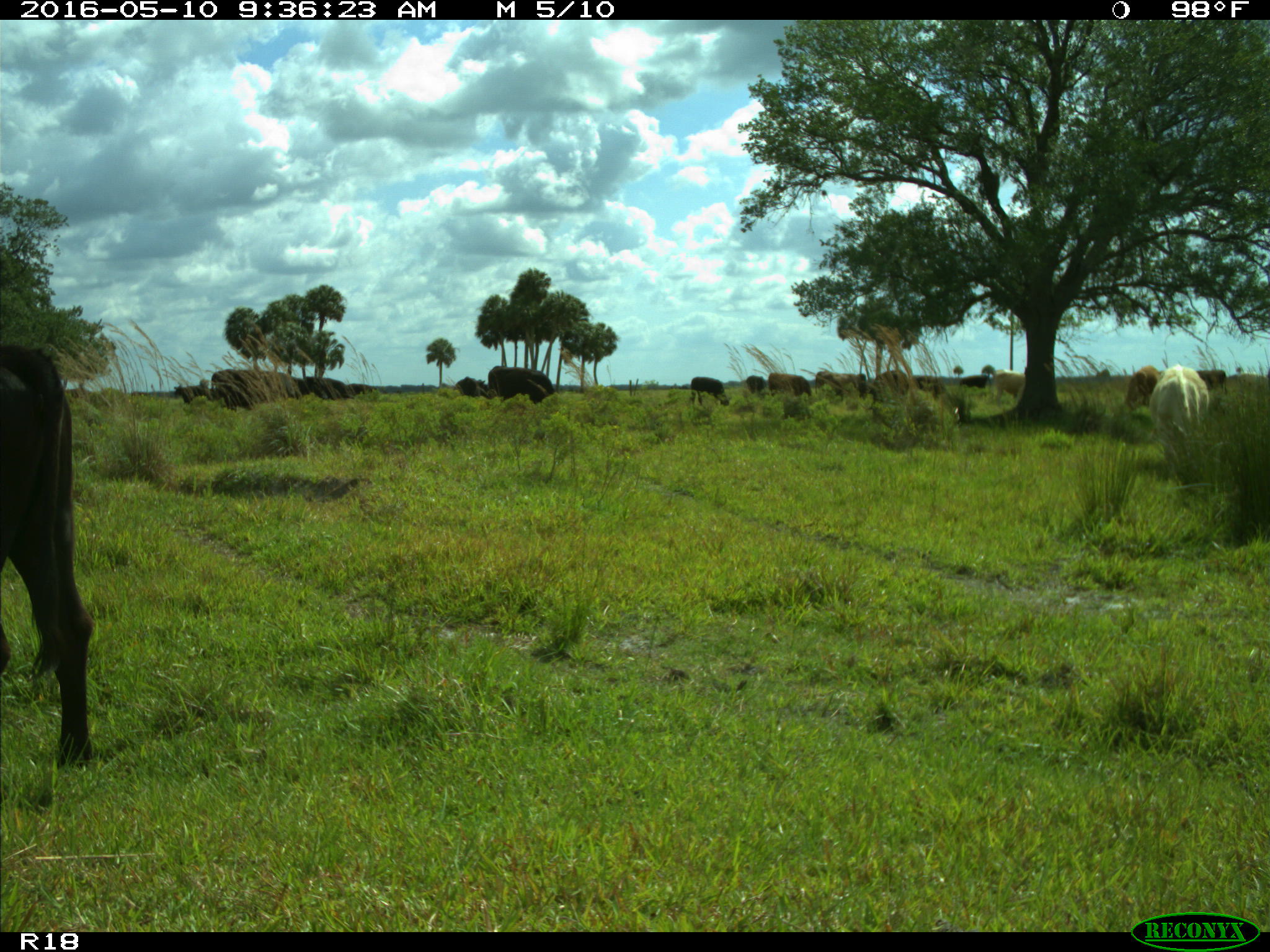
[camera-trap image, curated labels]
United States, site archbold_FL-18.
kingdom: Animalia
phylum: Chordata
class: Mammalia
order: Artiodactyla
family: Bovidae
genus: Bos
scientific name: Bos taurus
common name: domestic cow